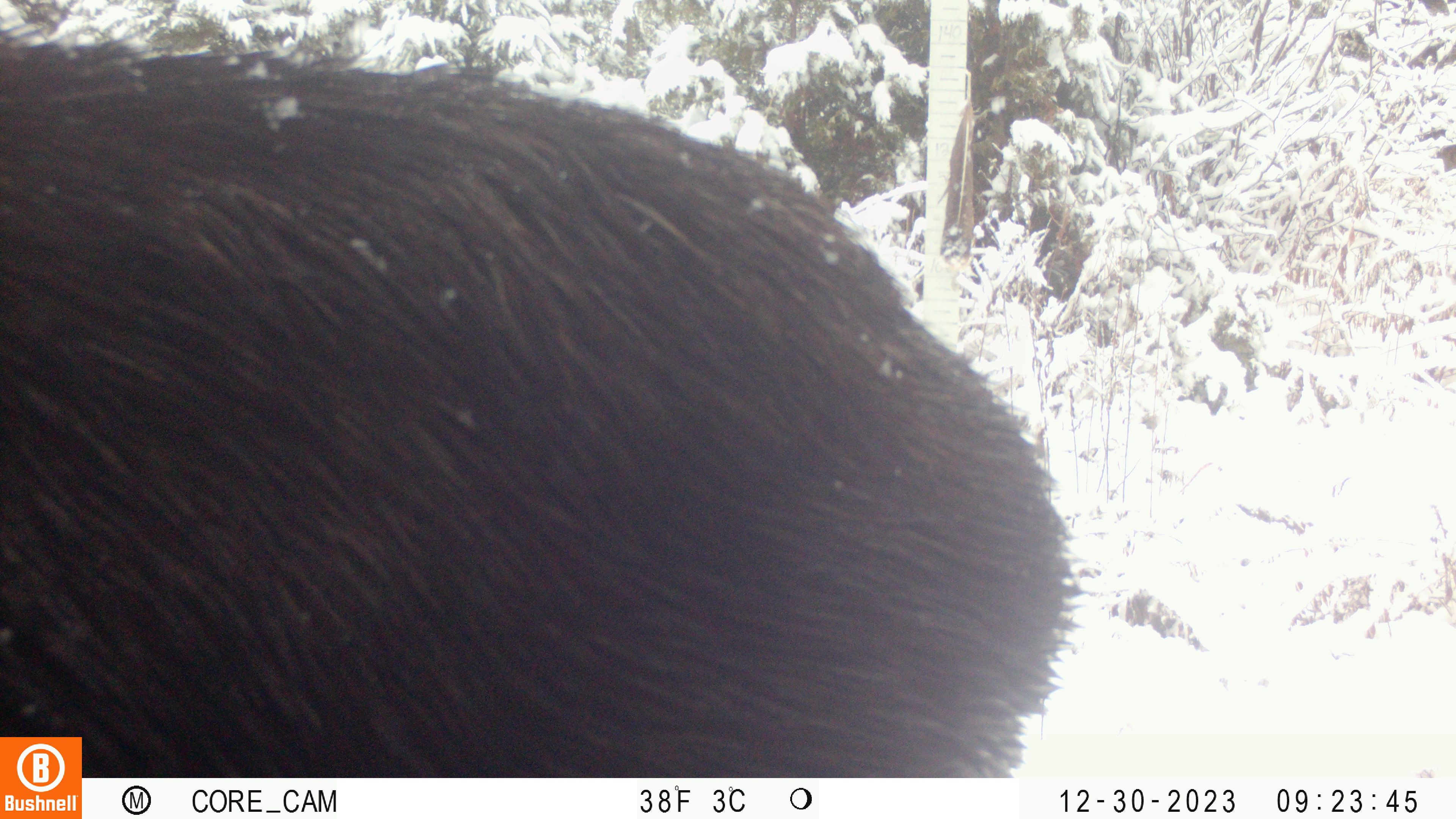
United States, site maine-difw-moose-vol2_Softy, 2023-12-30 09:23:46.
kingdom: Animalia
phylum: Chordata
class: Mammalia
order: Artiodactyla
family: Cervidae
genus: Alces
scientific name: Alces alces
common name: moose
Moose (Alces alces).